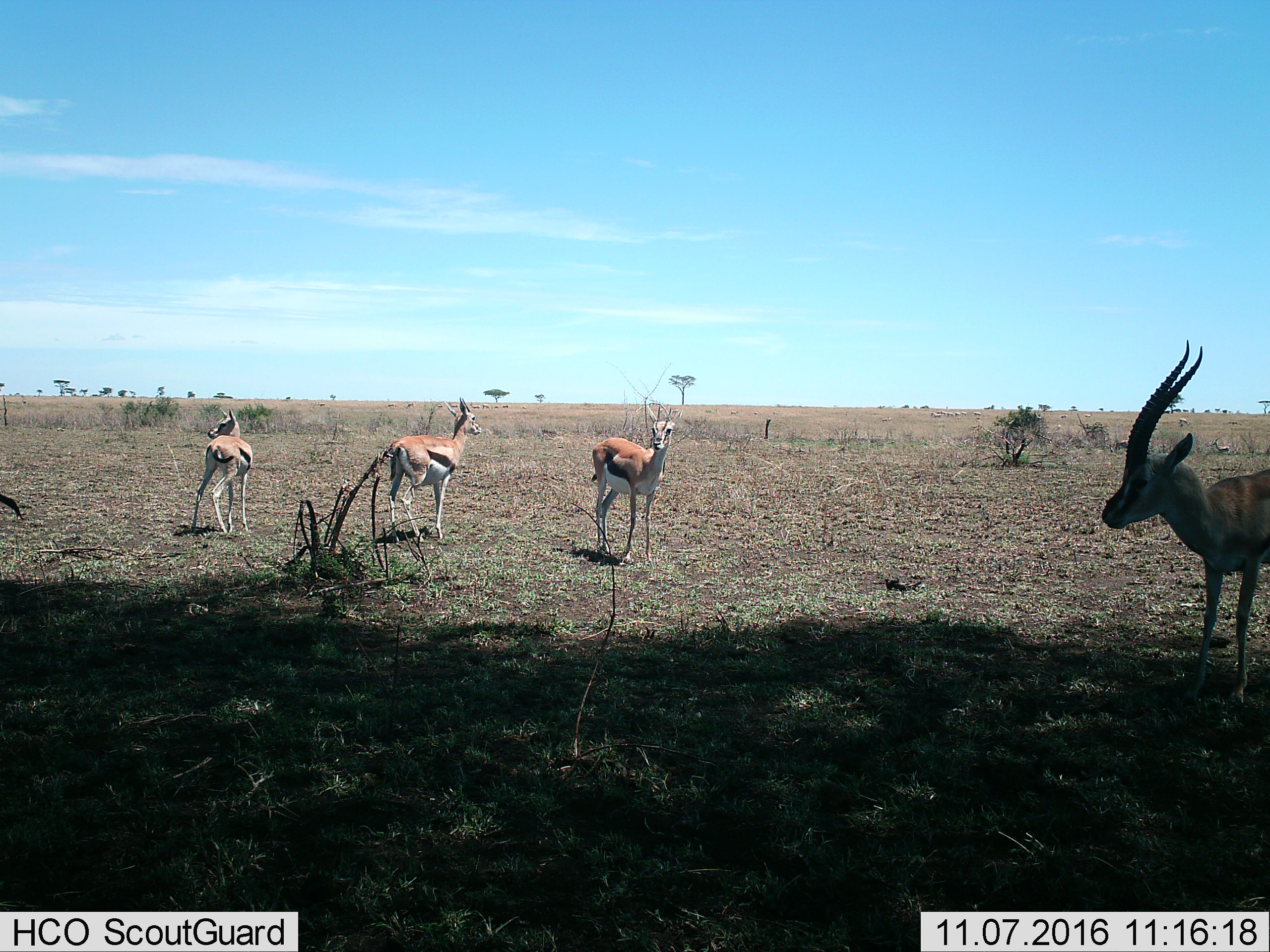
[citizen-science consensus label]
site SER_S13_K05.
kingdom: Animalia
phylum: Chordata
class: Mammalia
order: Artiodactyla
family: Bovidae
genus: Eudorcas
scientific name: Eudorcas thomsonii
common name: thomson's gazelle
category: gazellethomsons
Gazellethomsons (thomson's gazelle) (Eudorcas thomsonii), count 11-50. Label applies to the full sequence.